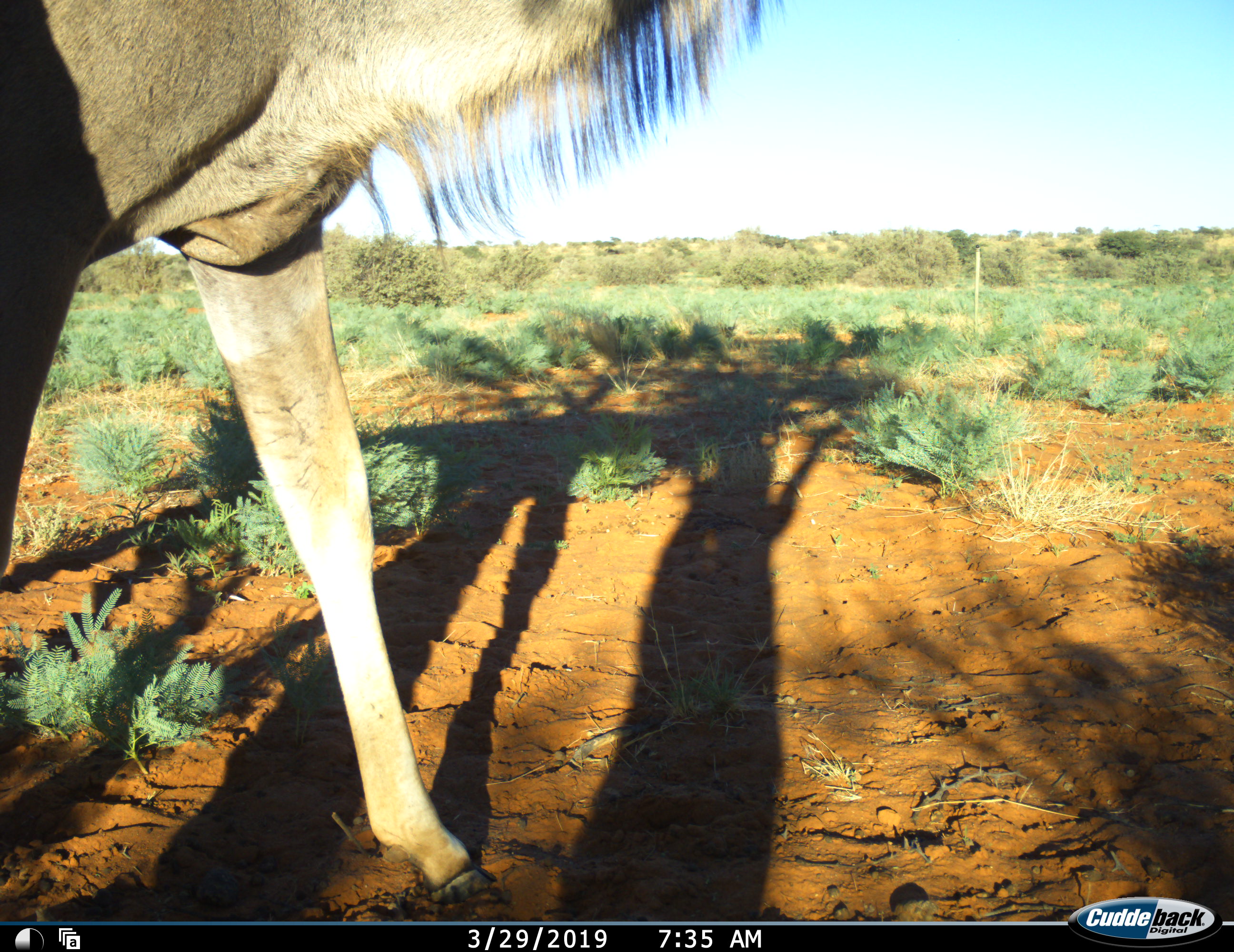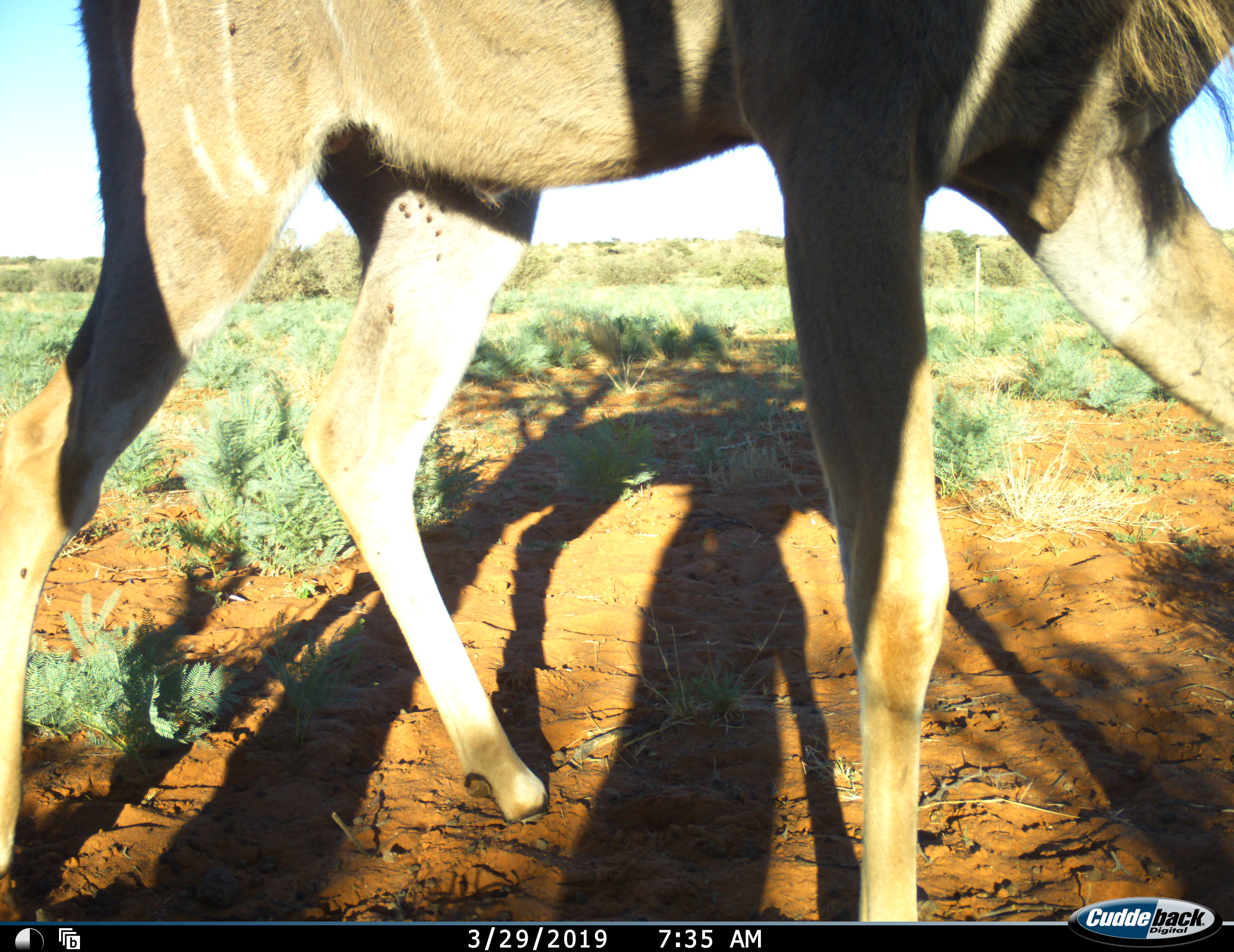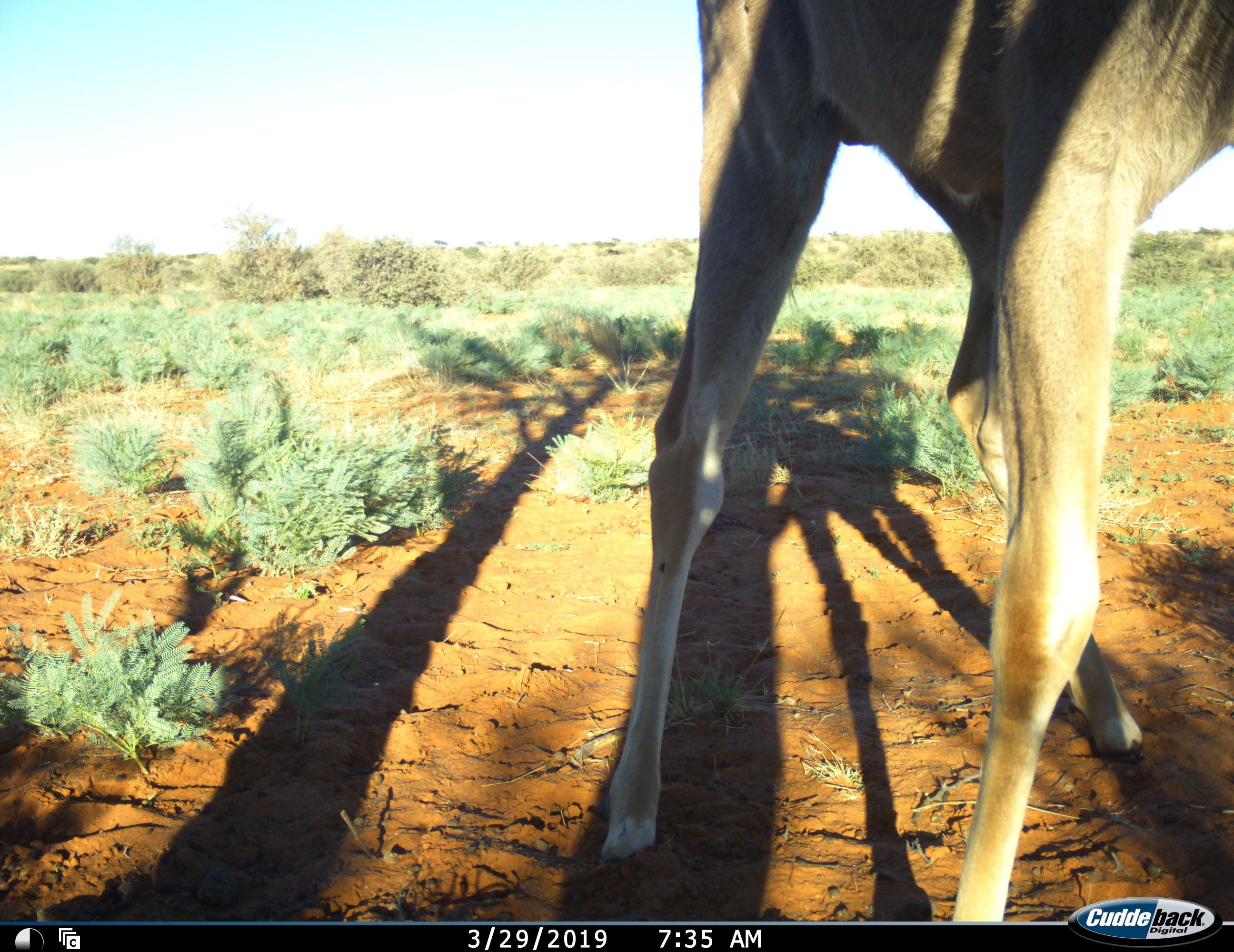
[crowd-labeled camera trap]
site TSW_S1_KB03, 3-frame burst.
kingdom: Animalia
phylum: Chordata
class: Mammalia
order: Artiodactyla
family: Bovidae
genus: Tragelaphus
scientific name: Tragelaphus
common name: kudu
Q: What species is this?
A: Kudu (Tragelaphus).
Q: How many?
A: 1.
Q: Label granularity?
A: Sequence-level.